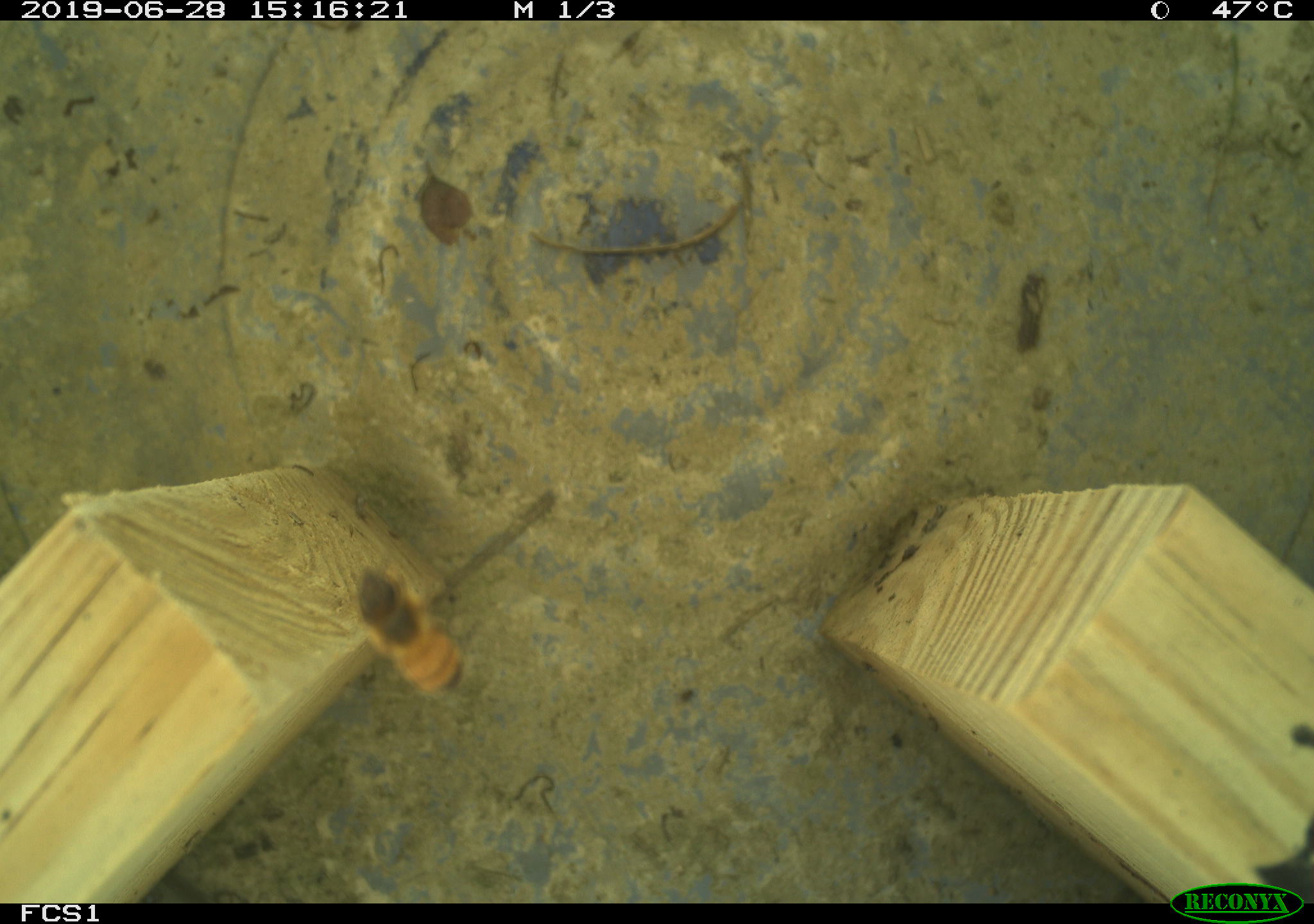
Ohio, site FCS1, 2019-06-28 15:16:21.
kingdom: Animalia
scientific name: Animalia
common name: animal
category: invertebrate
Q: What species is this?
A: Invertebrate (animal) (Animalia).